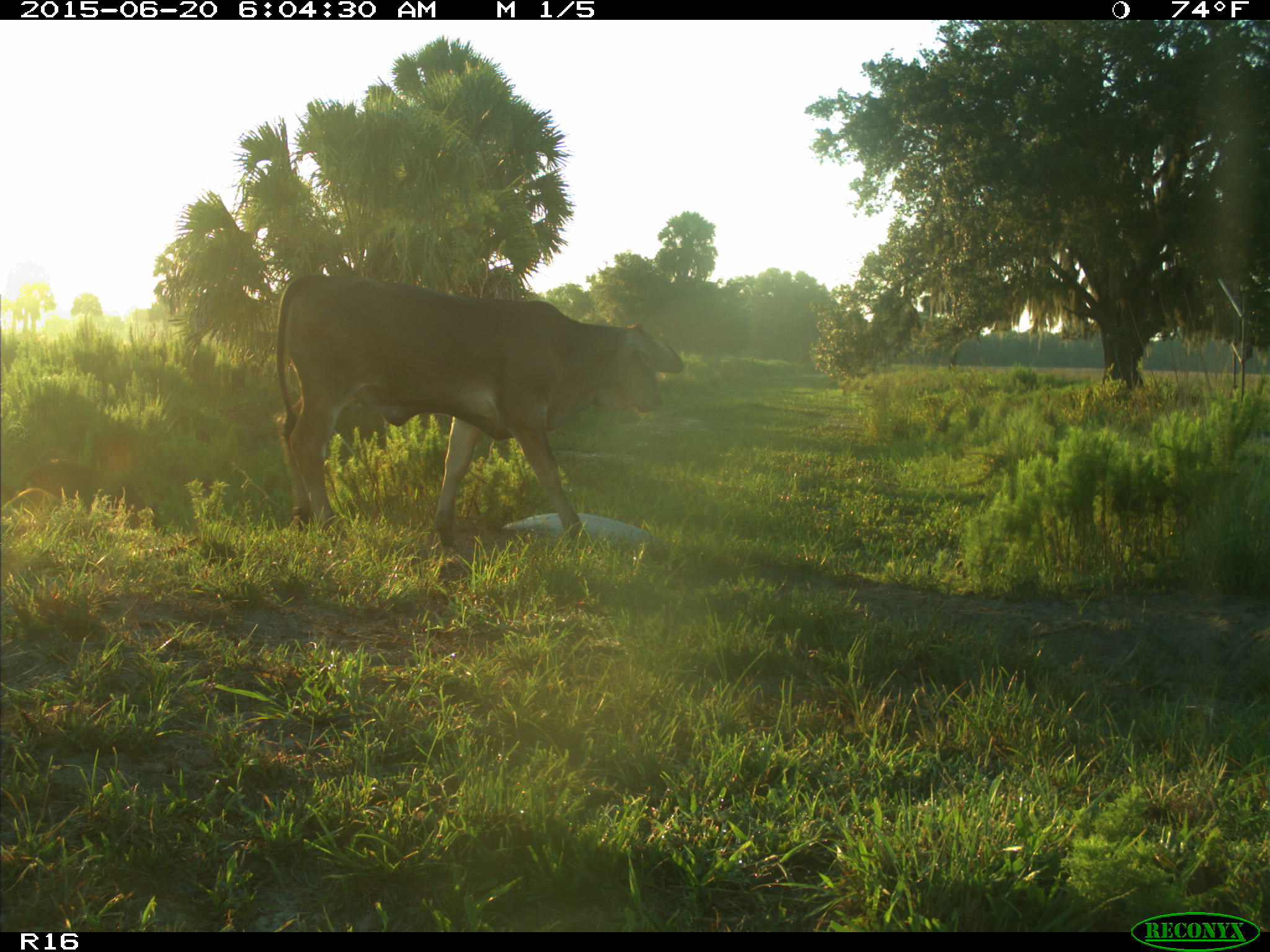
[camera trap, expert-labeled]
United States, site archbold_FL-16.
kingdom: Animalia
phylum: Chordata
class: Mammalia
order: Artiodactyla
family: Suidae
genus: Sus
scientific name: Sus scrofa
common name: wild boar